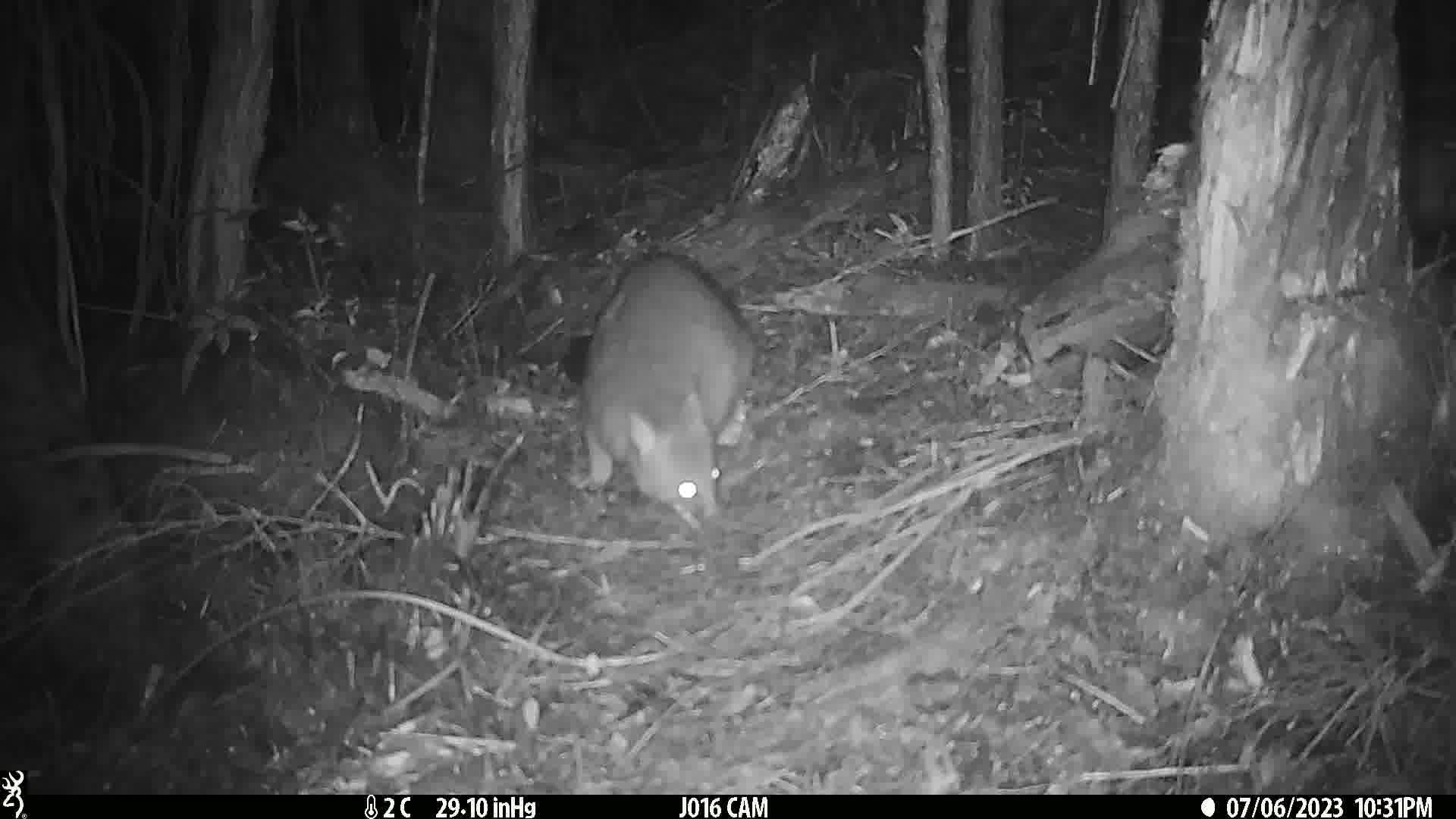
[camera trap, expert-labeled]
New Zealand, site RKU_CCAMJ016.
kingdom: Animalia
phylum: Chordata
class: Mammalia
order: Diprotodontia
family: Phalangeridae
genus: Trichosurus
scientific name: Trichosurus vulpecula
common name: common brushtail possum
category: possum